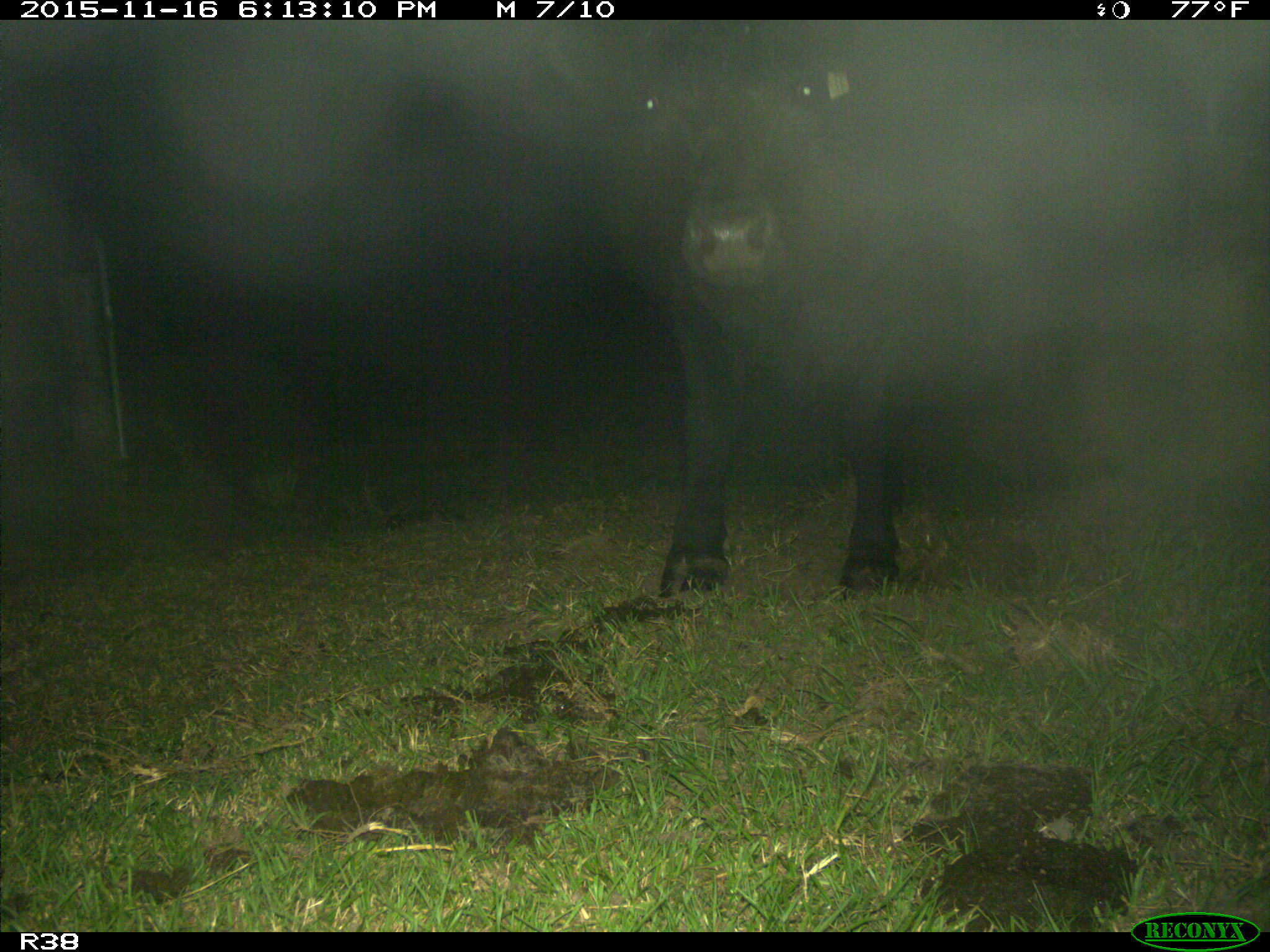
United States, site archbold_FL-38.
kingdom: Animalia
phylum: Chordata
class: Mammalia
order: Artiodactyla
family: Bovidae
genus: Bos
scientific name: Bos taurus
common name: domestic cow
Bos taurus (domestic cow).